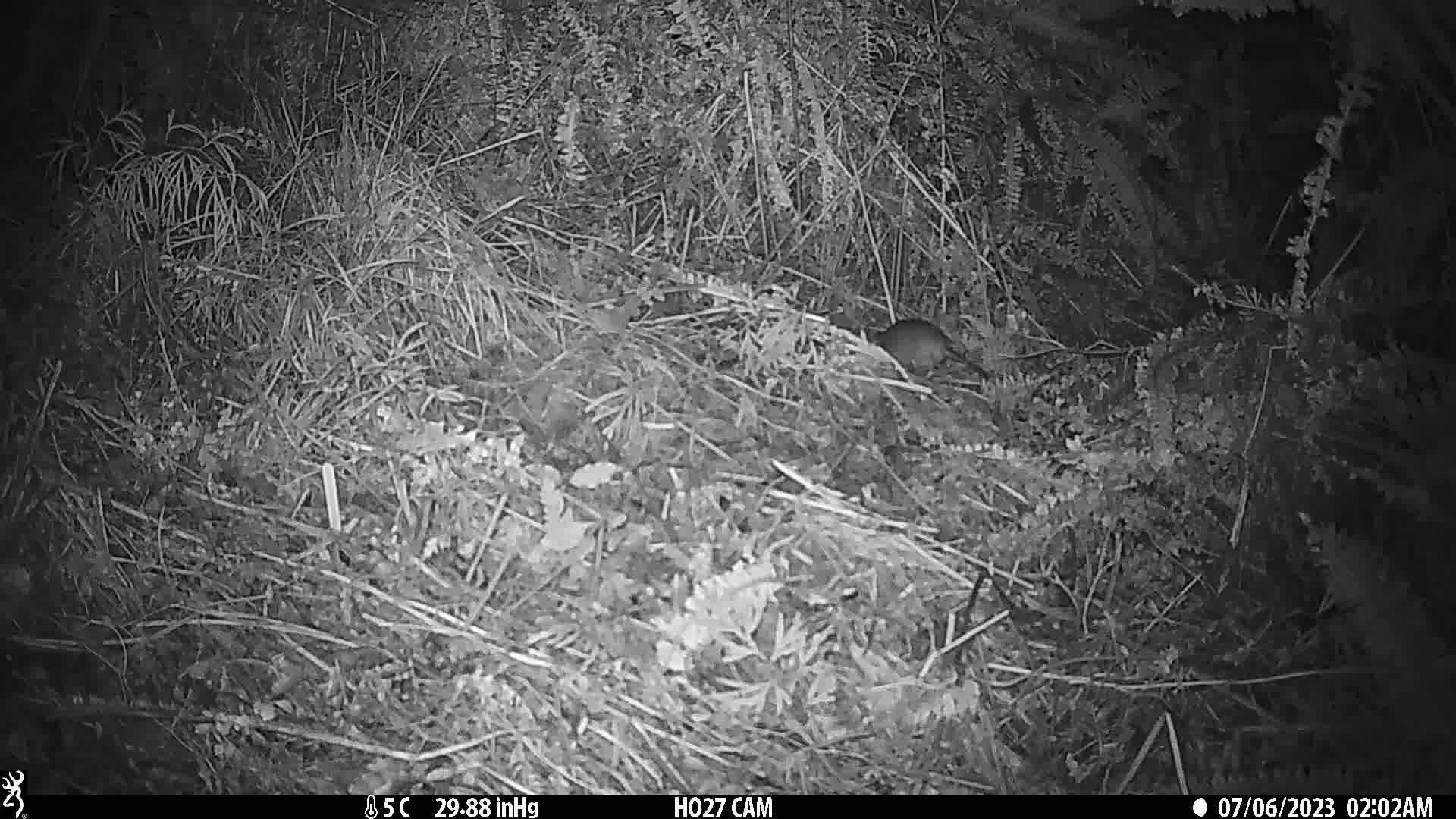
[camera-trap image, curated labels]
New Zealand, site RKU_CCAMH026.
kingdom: Animalia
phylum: Chordata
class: Mammalia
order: Rodentia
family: Muridae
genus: Rattus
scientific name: Rattus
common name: rat